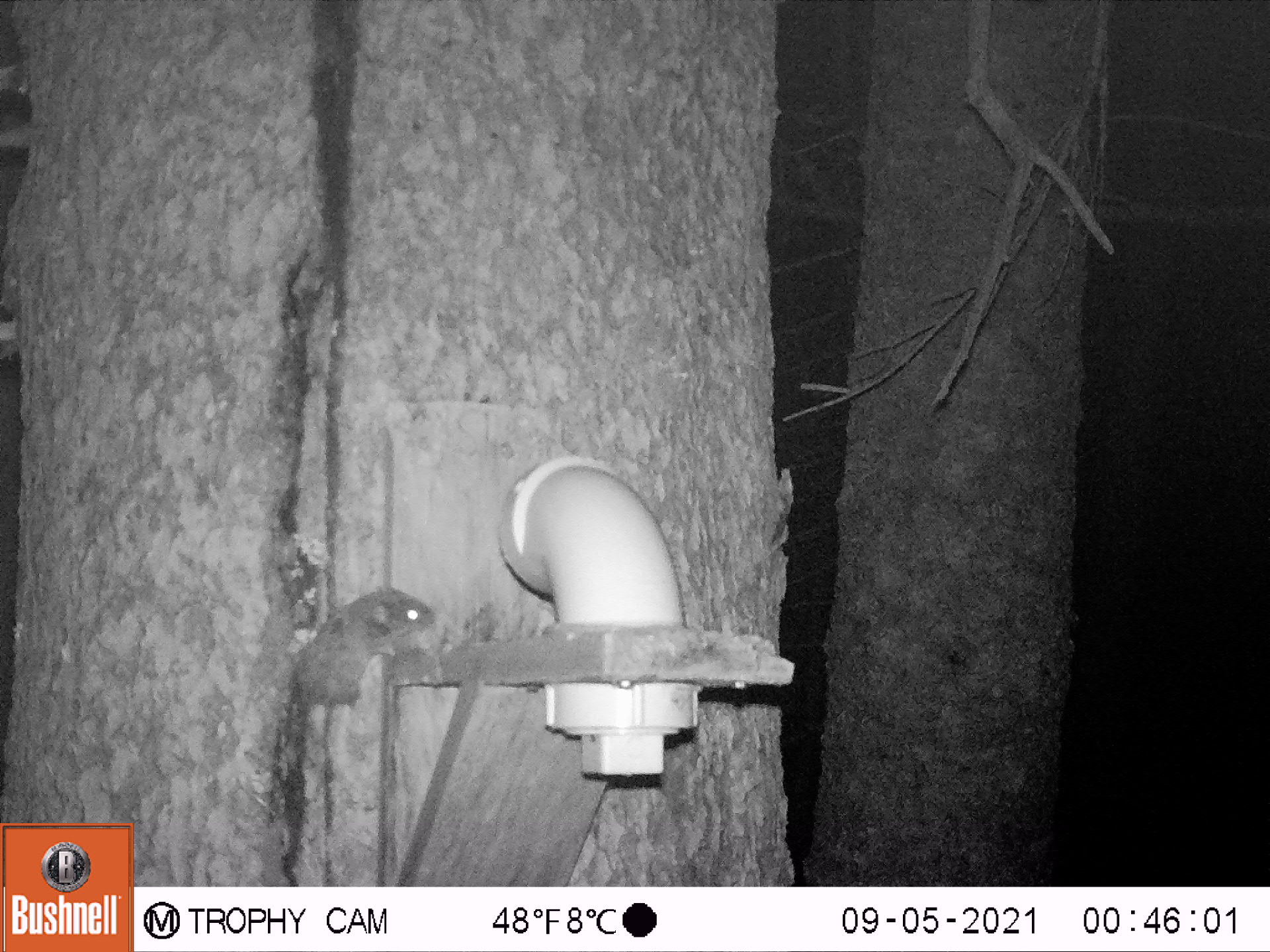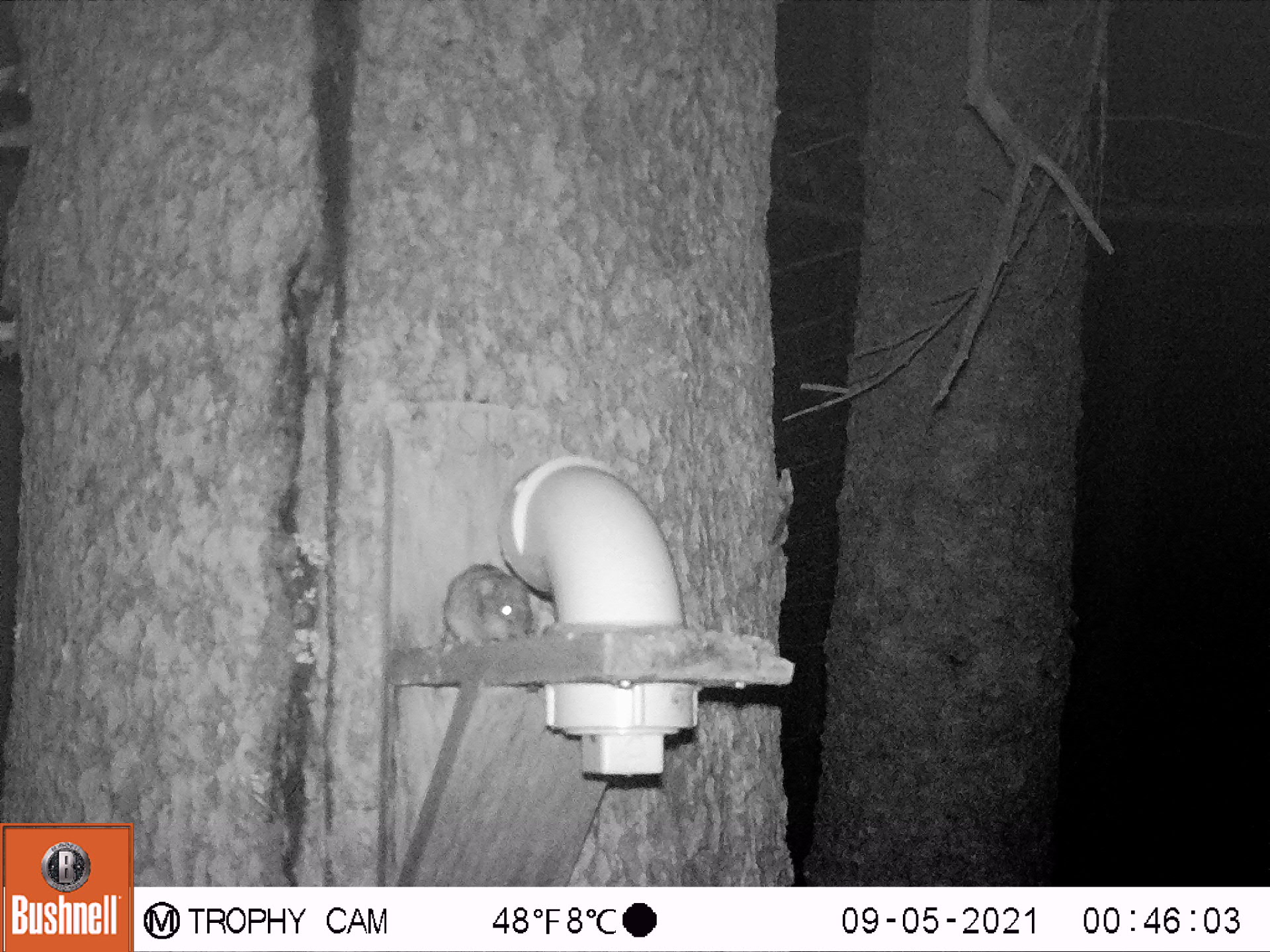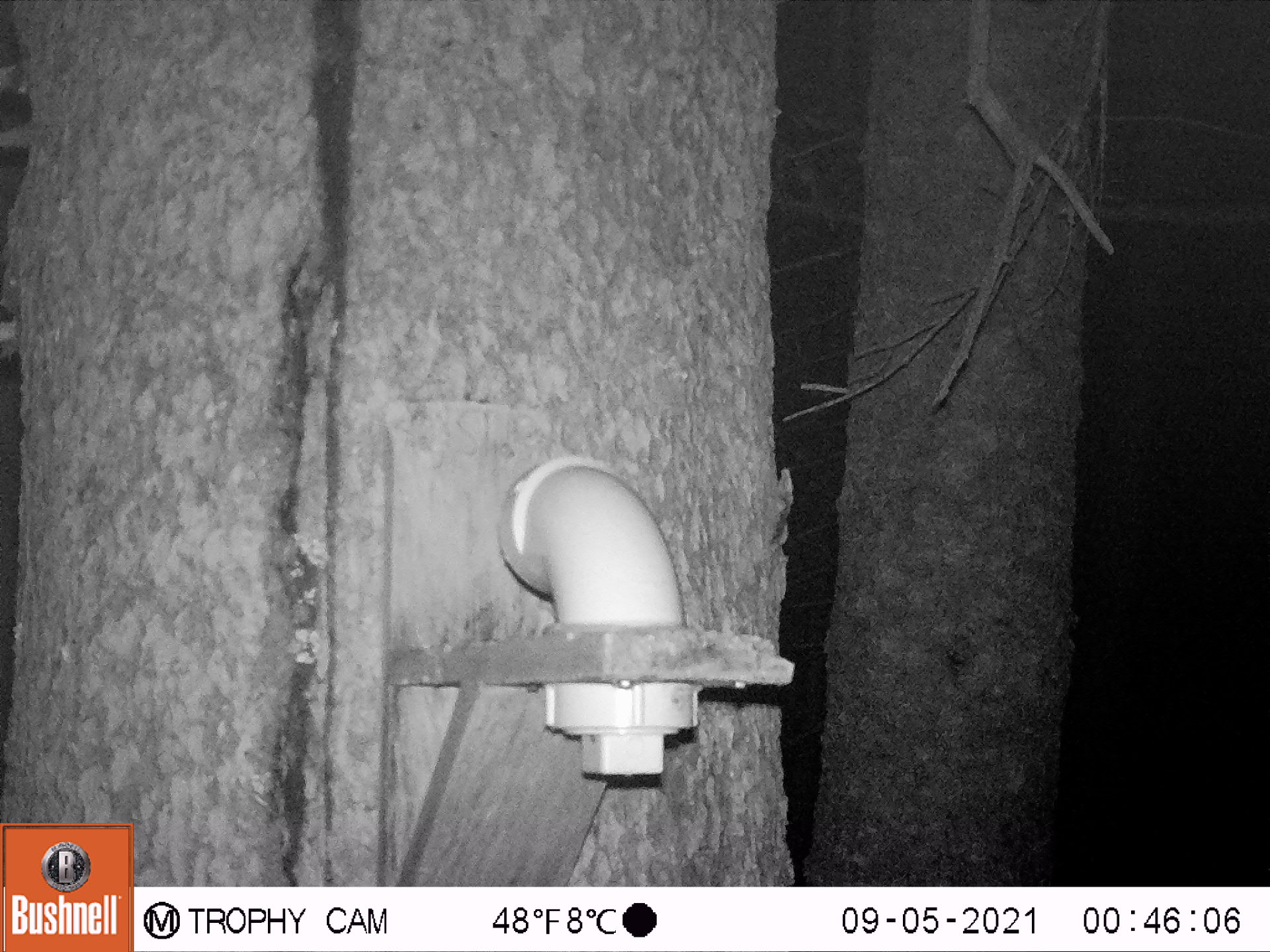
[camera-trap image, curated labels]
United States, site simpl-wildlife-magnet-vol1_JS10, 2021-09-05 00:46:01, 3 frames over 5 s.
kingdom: Animalia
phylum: Chordata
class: Mammalia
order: Rodentia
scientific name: Rodentia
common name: mouse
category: mouse sp.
Mouse sp. (mouse) (Rodentia).